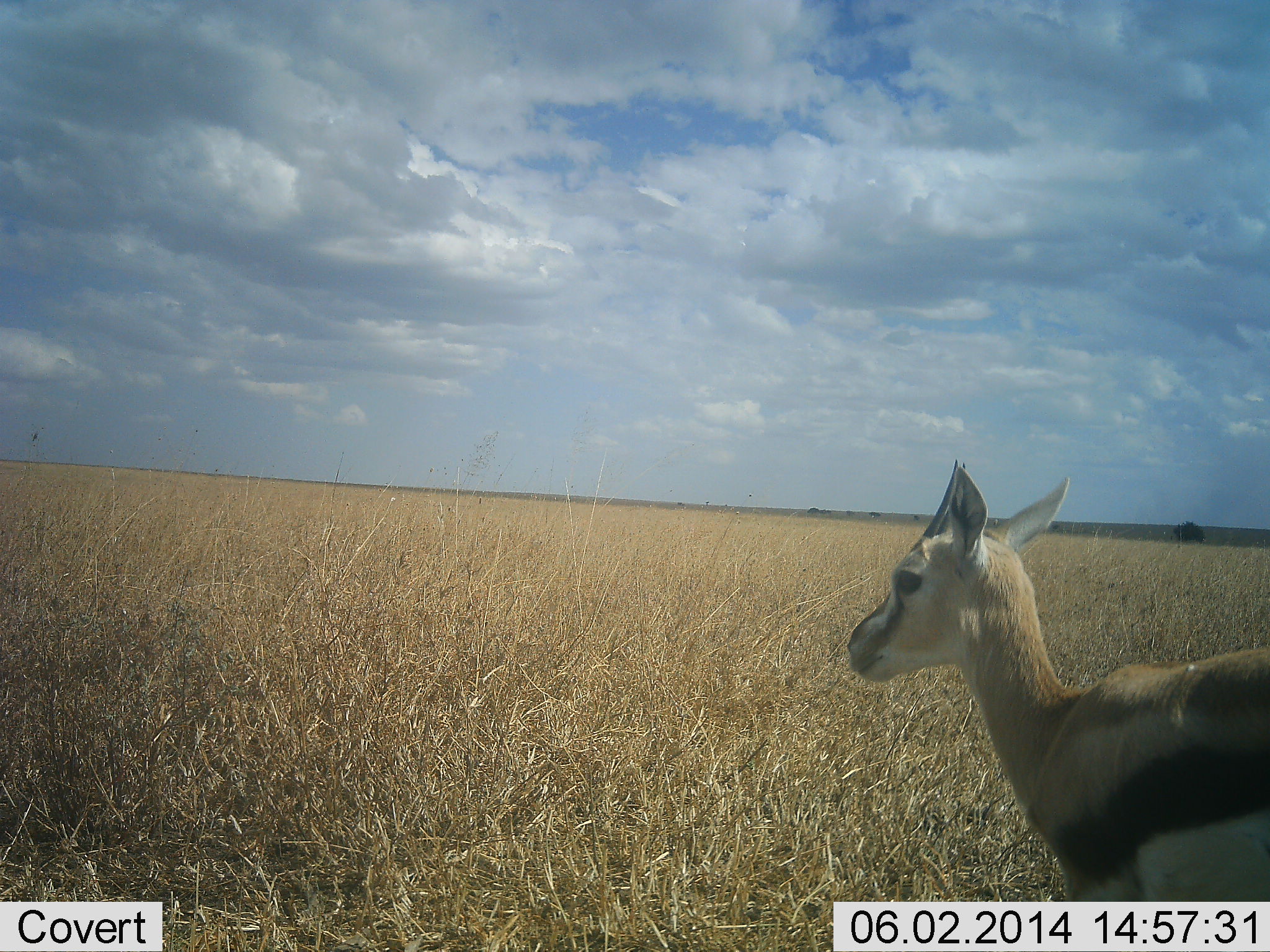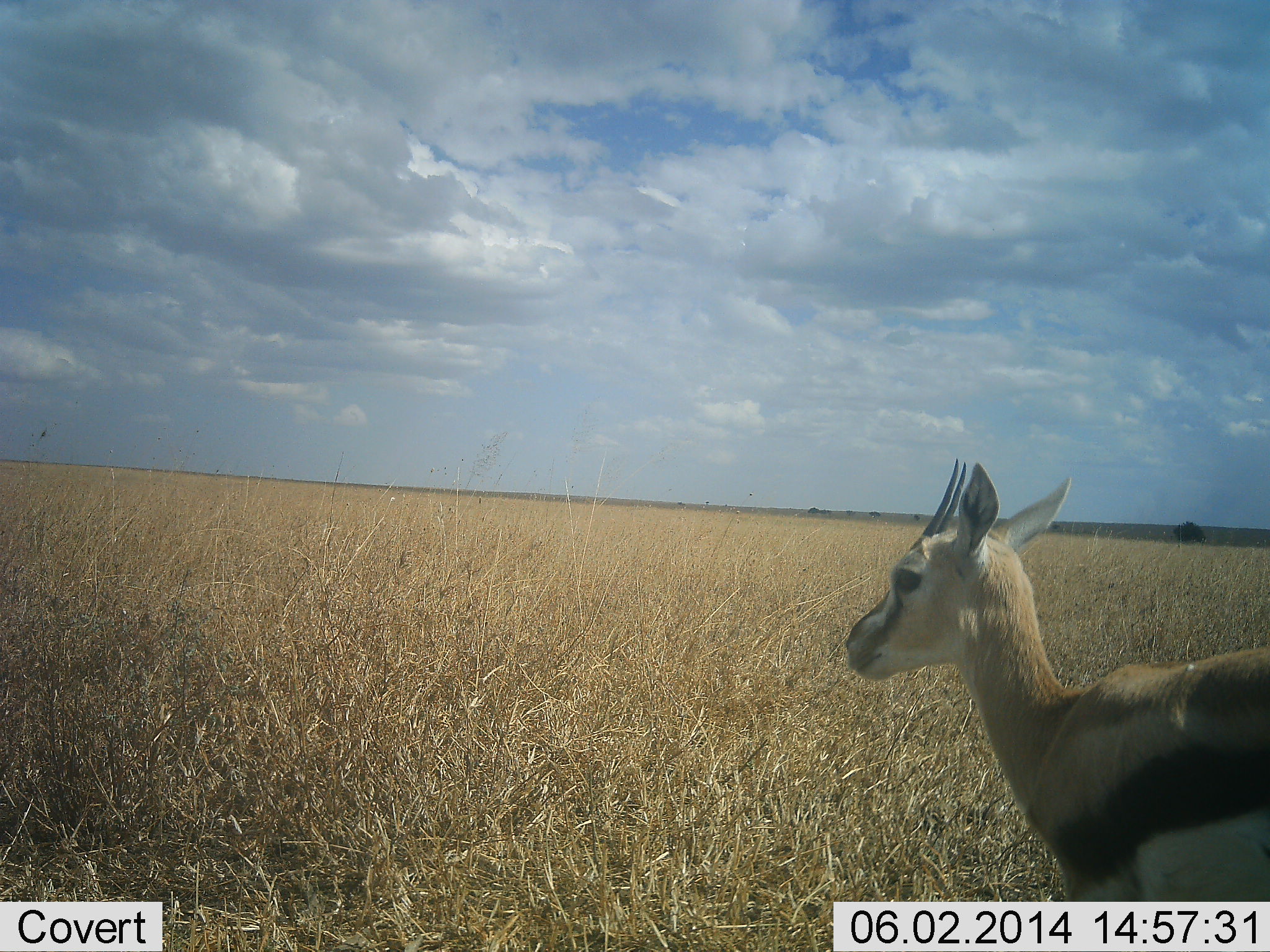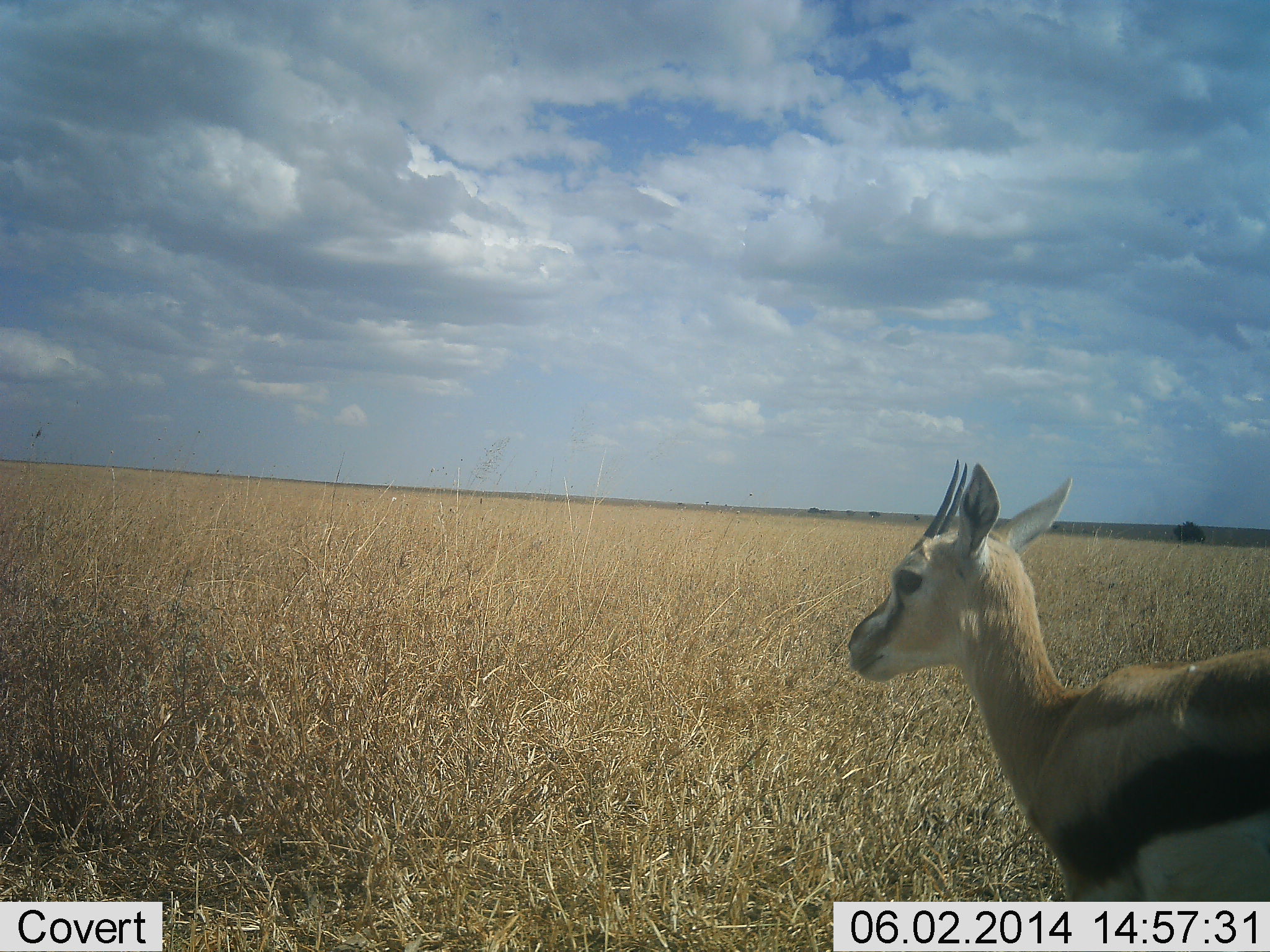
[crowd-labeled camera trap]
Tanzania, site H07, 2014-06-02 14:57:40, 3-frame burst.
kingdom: Animalia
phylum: Chordata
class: Mammalia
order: Artiodactyla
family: Bovidae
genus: Eudorcas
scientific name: Eudorcas thomsonii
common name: thomson's gazelle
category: gazellethomsons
Gazellethomsons (thomson's gazelle) (Eudorcas thomsonii), count 1. Behavior (volunteer vote fractions): standing 90%, resting 10%, moving 0%, interacting 0%. Young present (vote fraction): 0%. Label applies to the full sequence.